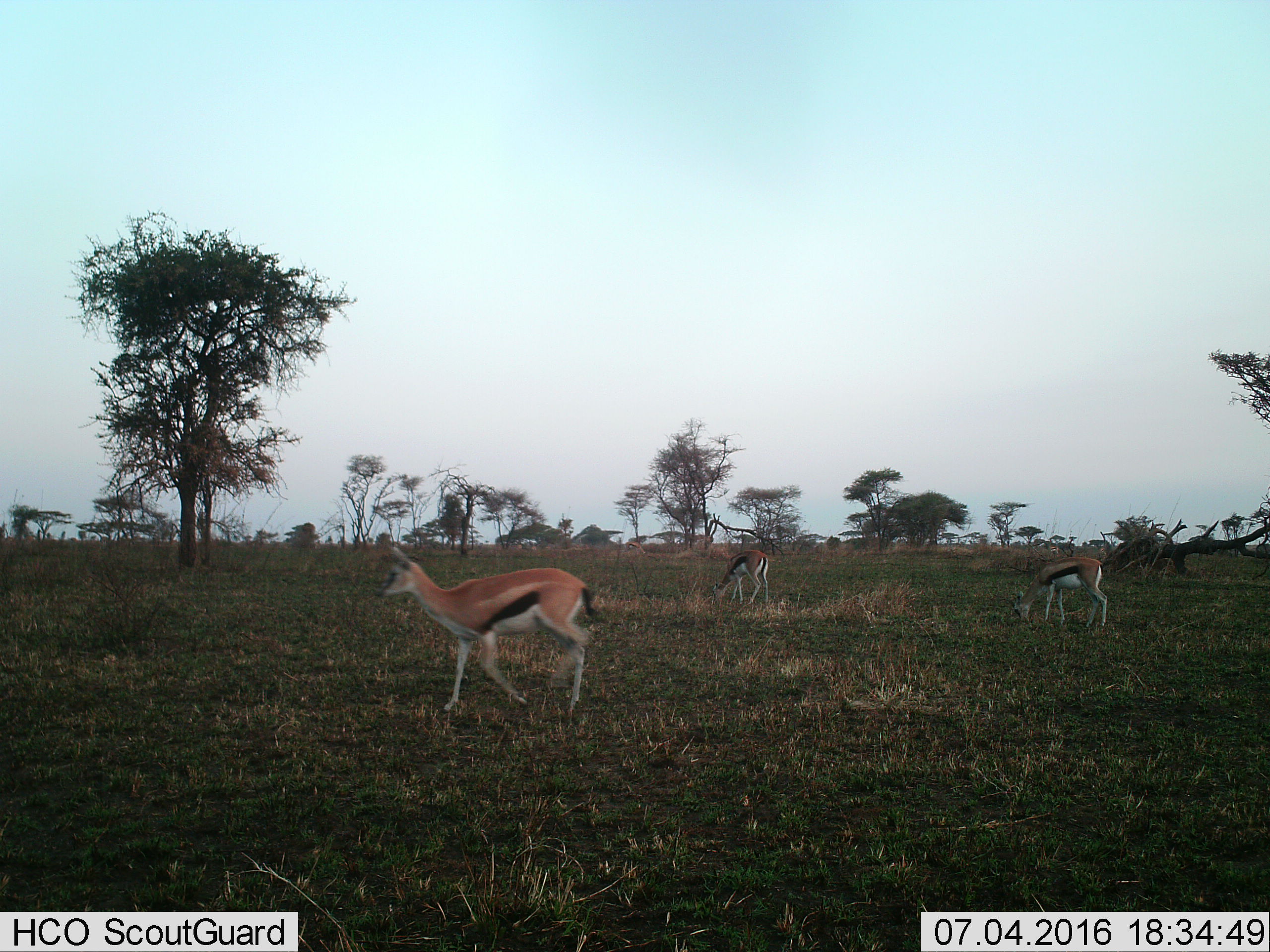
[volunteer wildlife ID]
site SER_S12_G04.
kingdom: Animalia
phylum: Chordata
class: Mammalia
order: Artiodactyla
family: Bovidae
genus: Eudorcas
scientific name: Eudorcas thomsonii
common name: thomson's gazelle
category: gazellethomsons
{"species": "gazellethomsons (thomson's gazelle) (Eudorcas thomsonii)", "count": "3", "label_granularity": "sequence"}